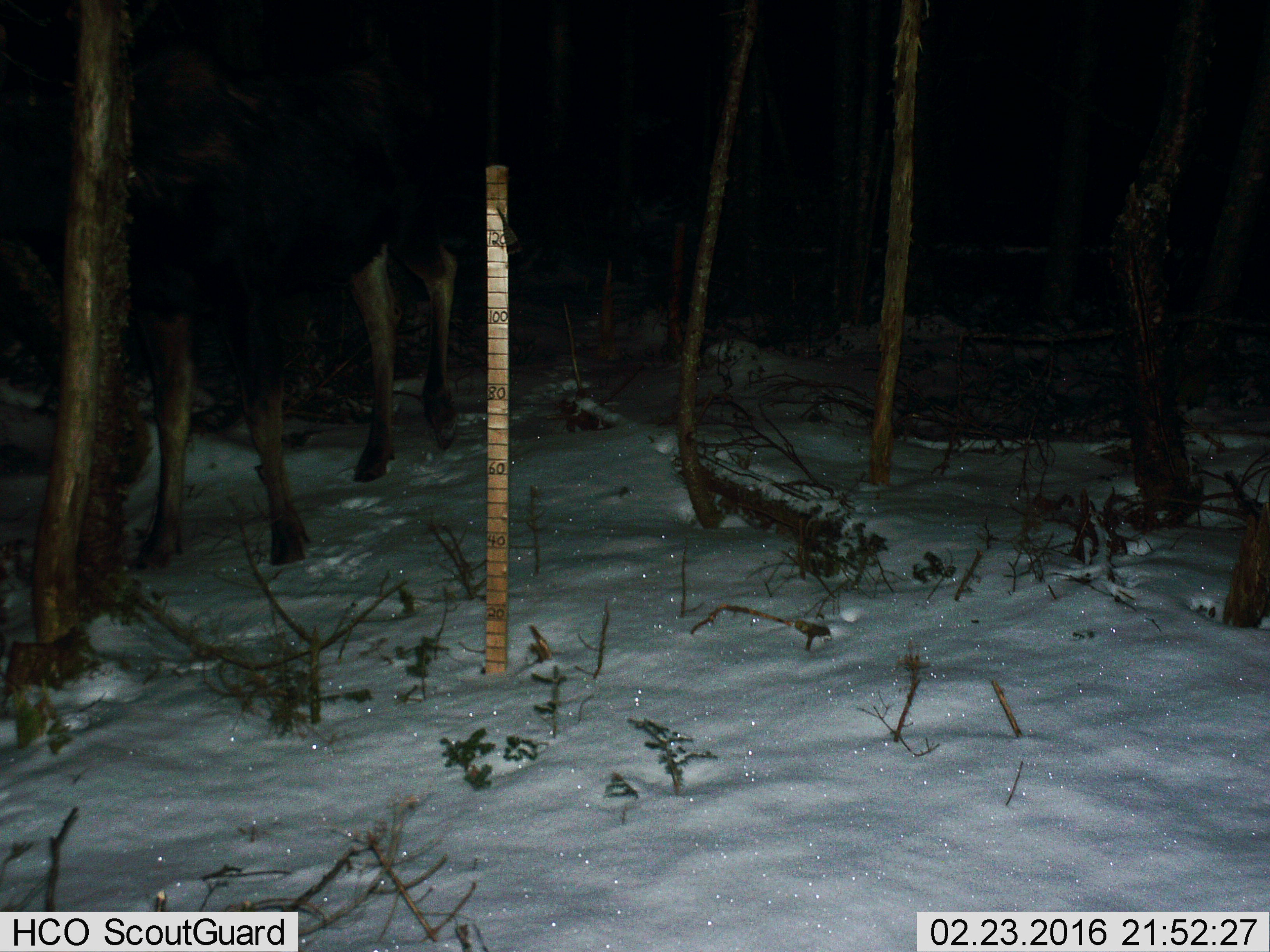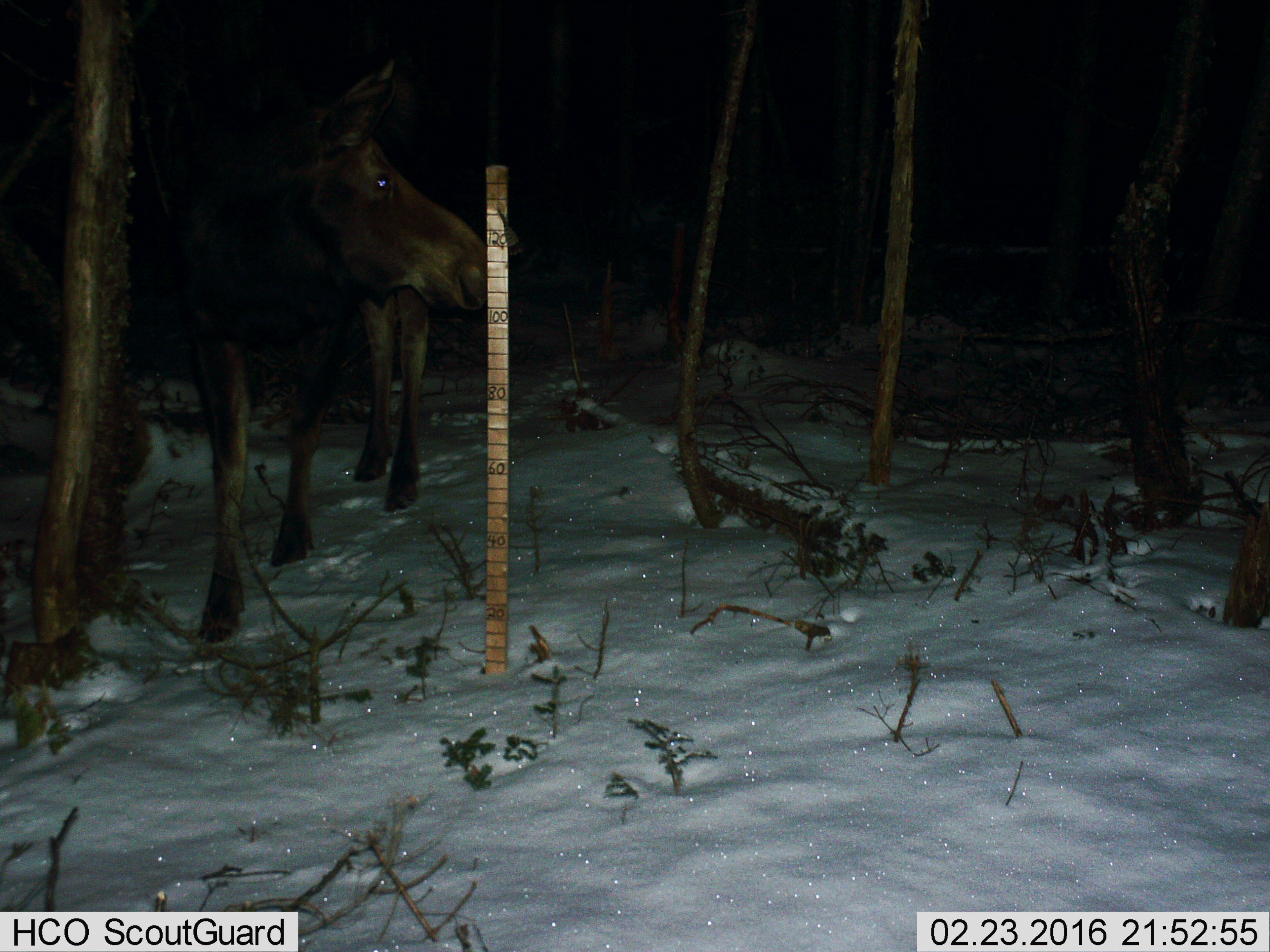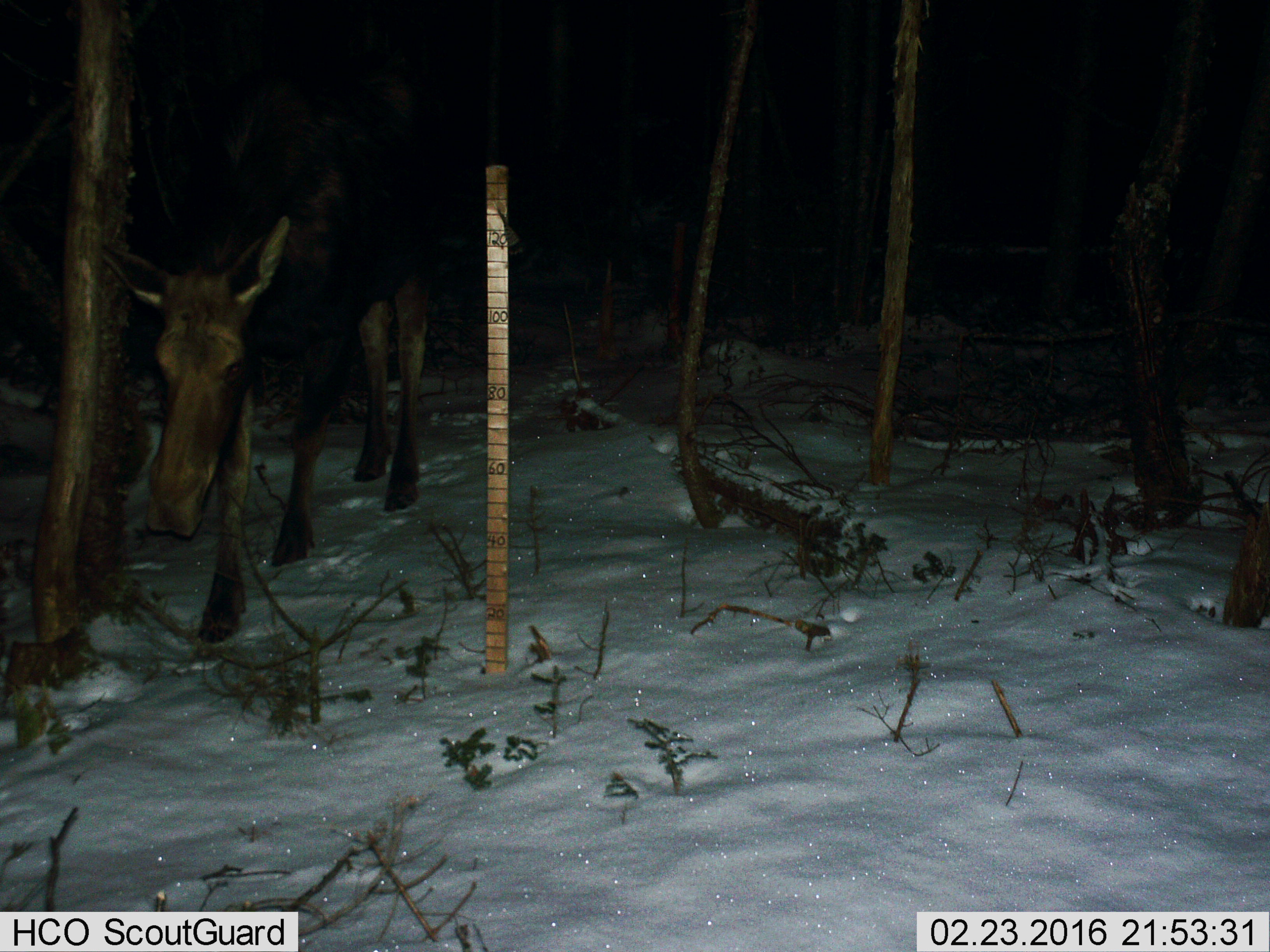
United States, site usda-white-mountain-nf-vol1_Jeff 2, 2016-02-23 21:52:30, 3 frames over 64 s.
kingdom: Animalia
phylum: Chordata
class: Mammalia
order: Artiodactyla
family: Cervidae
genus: Alces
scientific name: Alces alces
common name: moose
Moose (Alces alces).